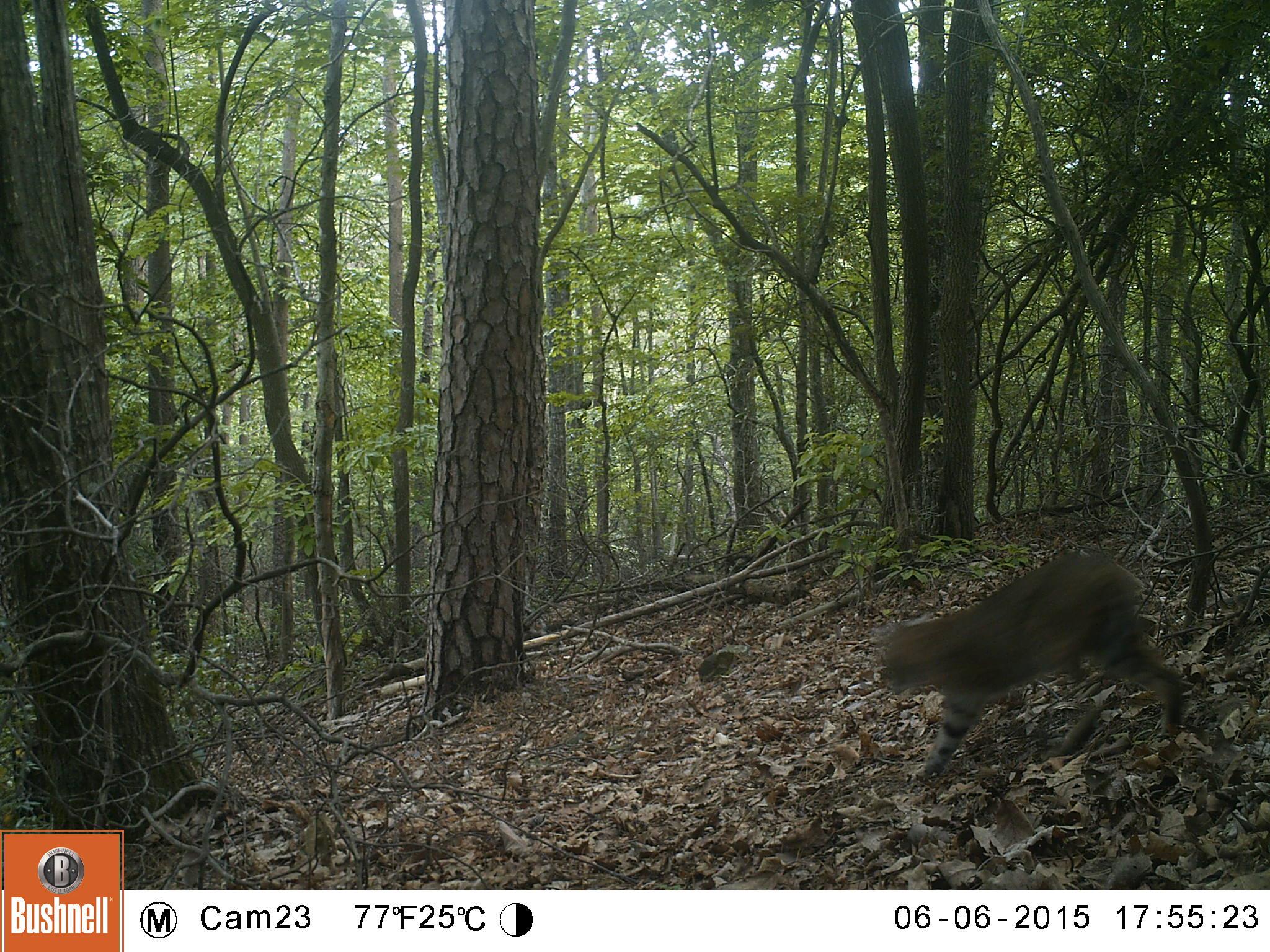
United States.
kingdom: Animalia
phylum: Chordata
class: Mammalia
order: Carnivora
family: Felidae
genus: Lynx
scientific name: Lynx rufus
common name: bobcat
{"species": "Bobcat (Lynx rufus)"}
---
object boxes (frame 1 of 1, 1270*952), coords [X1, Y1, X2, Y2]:
Bobcat: [865, 547, 1199, 795]